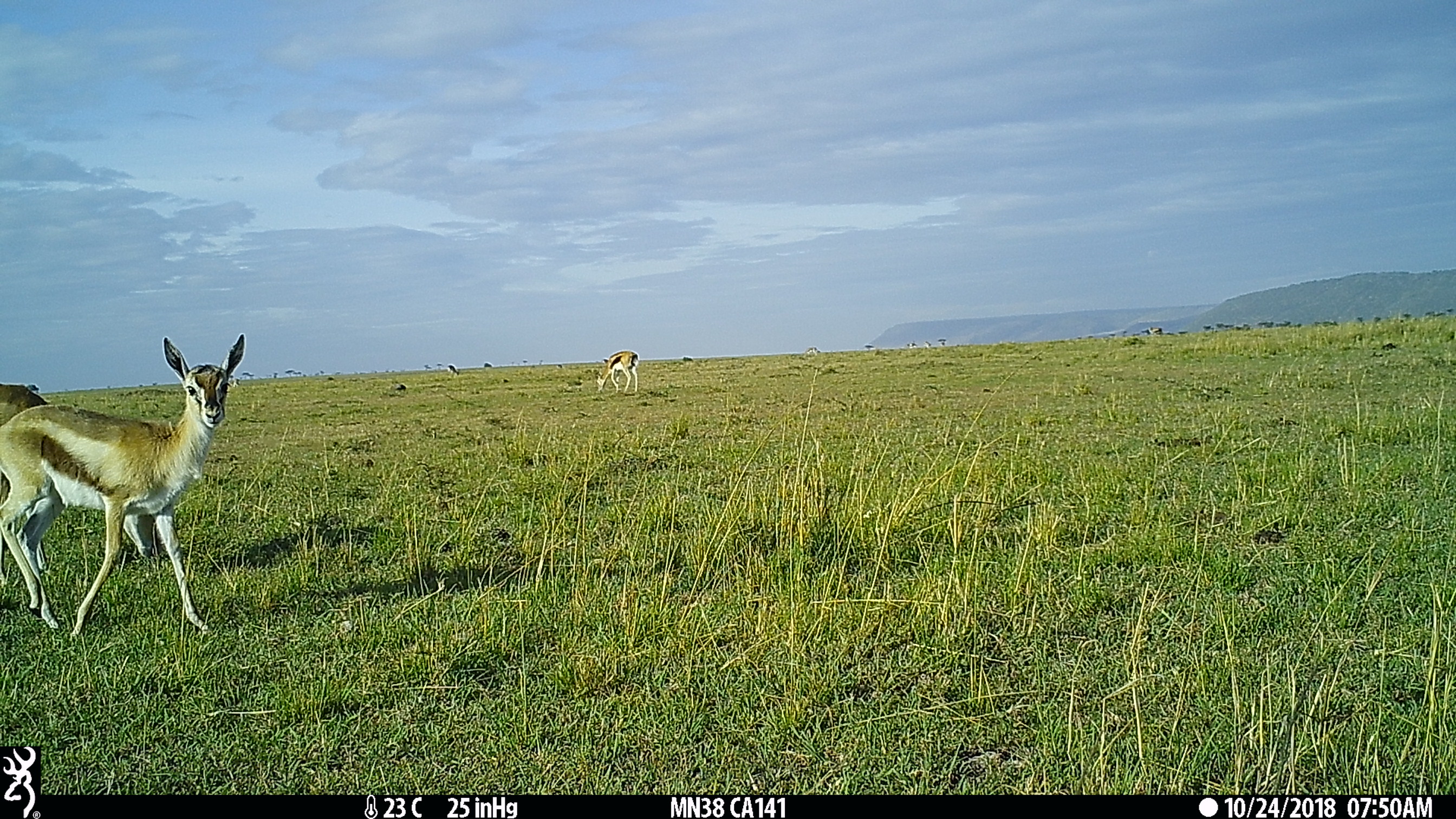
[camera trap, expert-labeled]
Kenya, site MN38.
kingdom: Animalia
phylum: Chordata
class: Mammalia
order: Artiodactyla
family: Bovidae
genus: Eudorcas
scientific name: Eudorcas thomsonii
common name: thomon's gazelle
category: gazelle thomsons